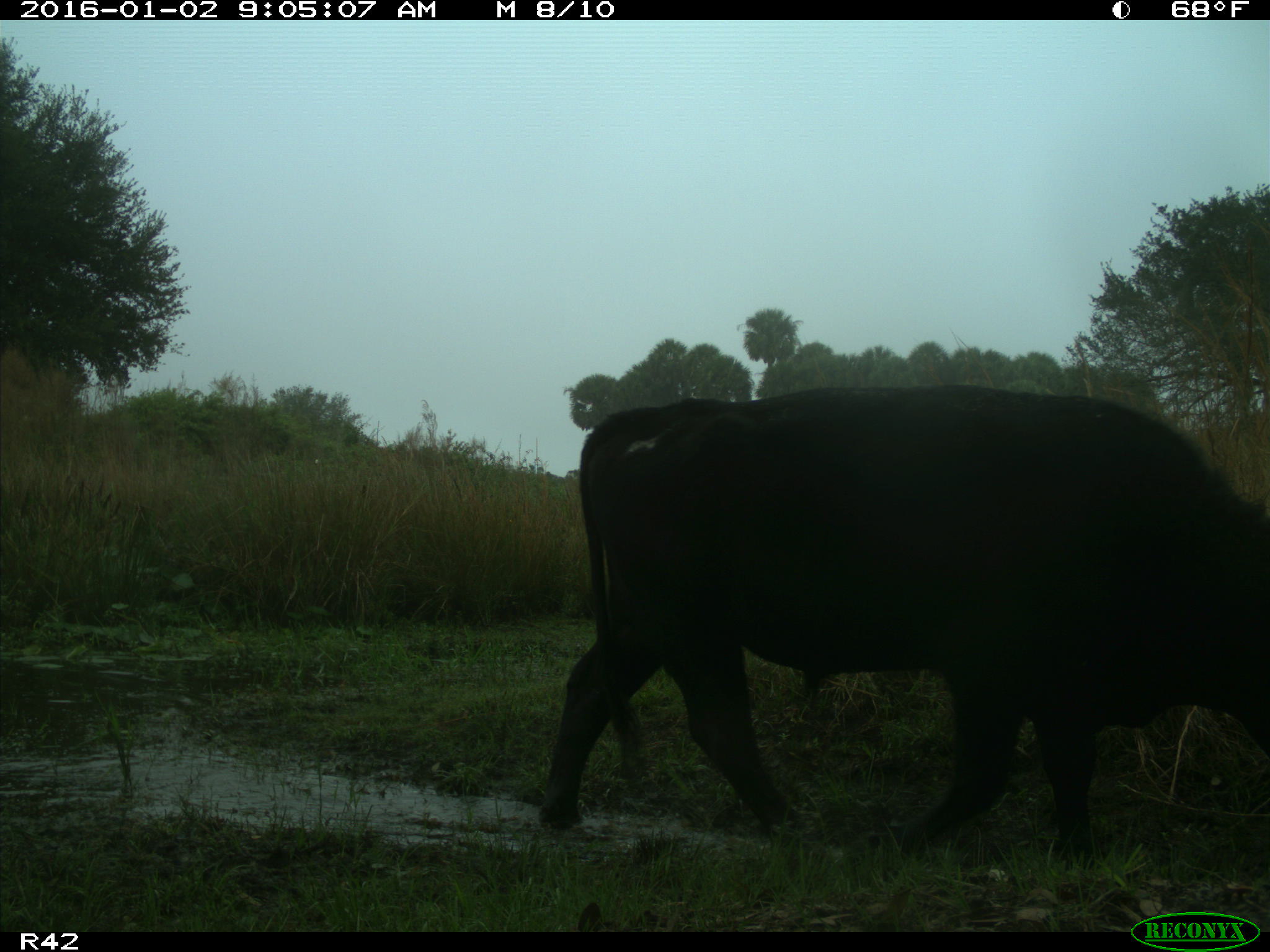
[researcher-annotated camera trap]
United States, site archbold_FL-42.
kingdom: Animalia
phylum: Chordata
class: Mammalia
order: Artiodactyla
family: Bovidae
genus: Bos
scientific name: Bos taurus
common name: domestic cow